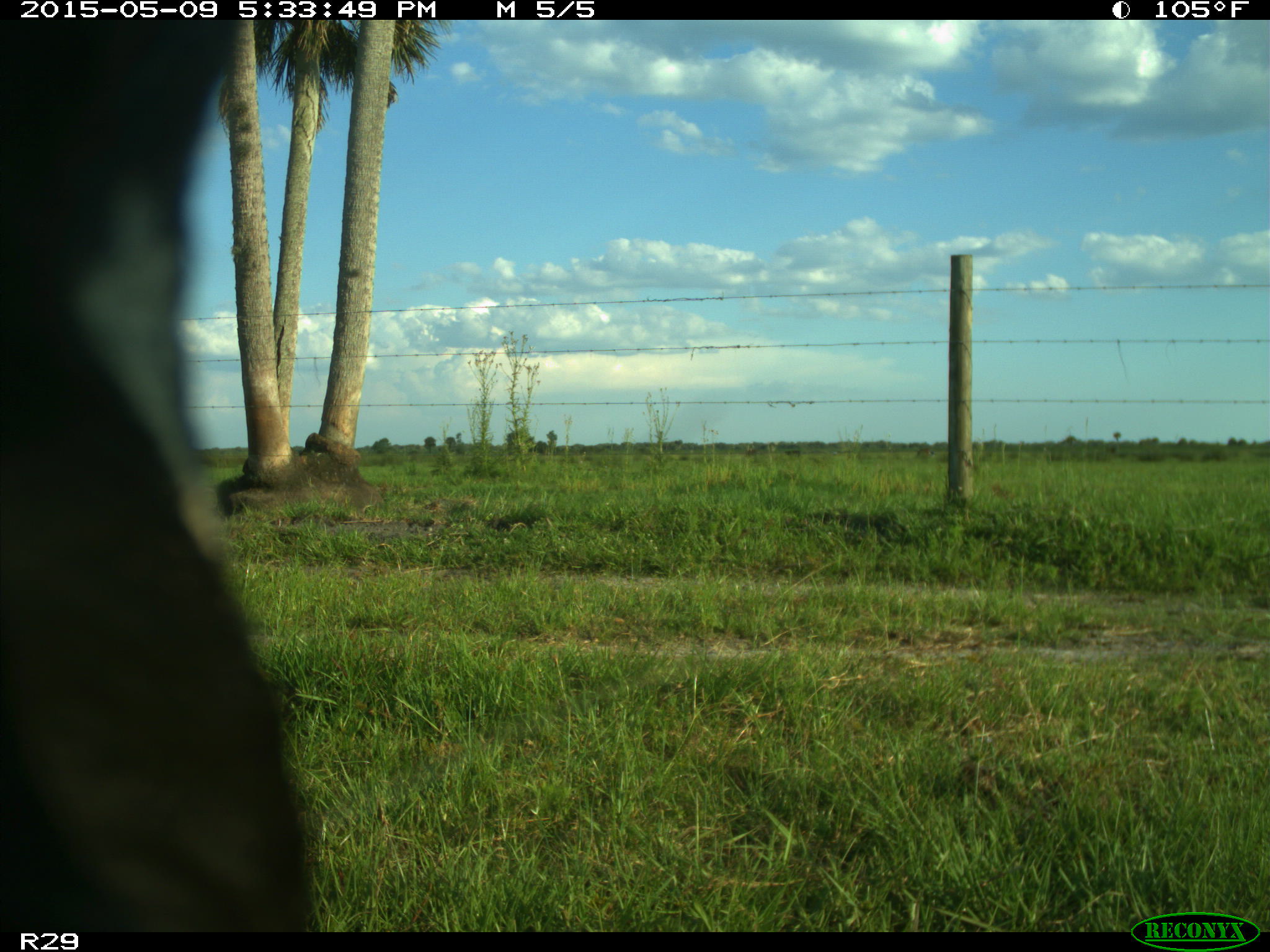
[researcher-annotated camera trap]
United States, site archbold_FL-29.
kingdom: Animalia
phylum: Chordata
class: Mammalia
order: Artiodactyla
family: Bovidae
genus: Bos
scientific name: Bos taurus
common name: domestic cow